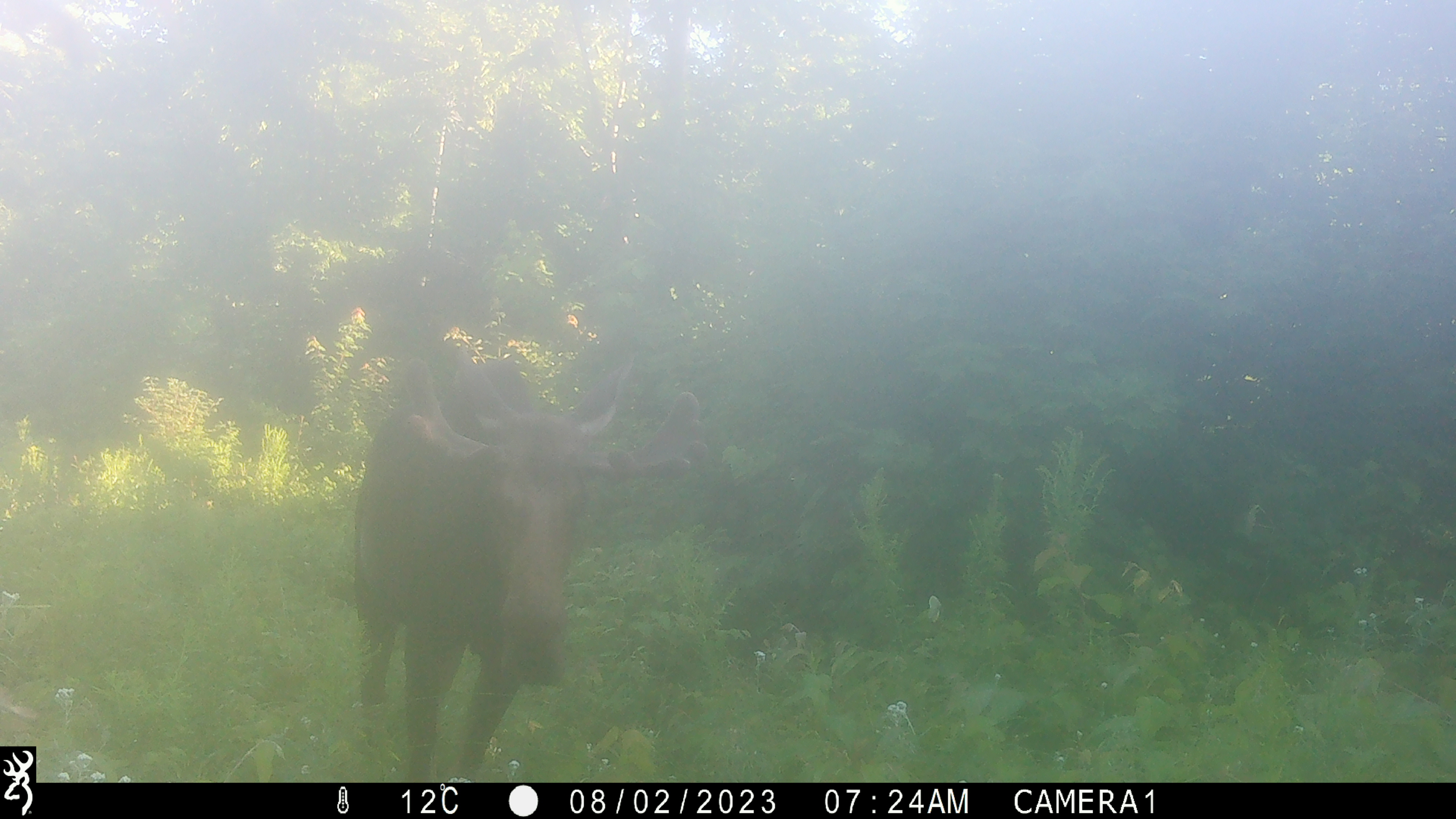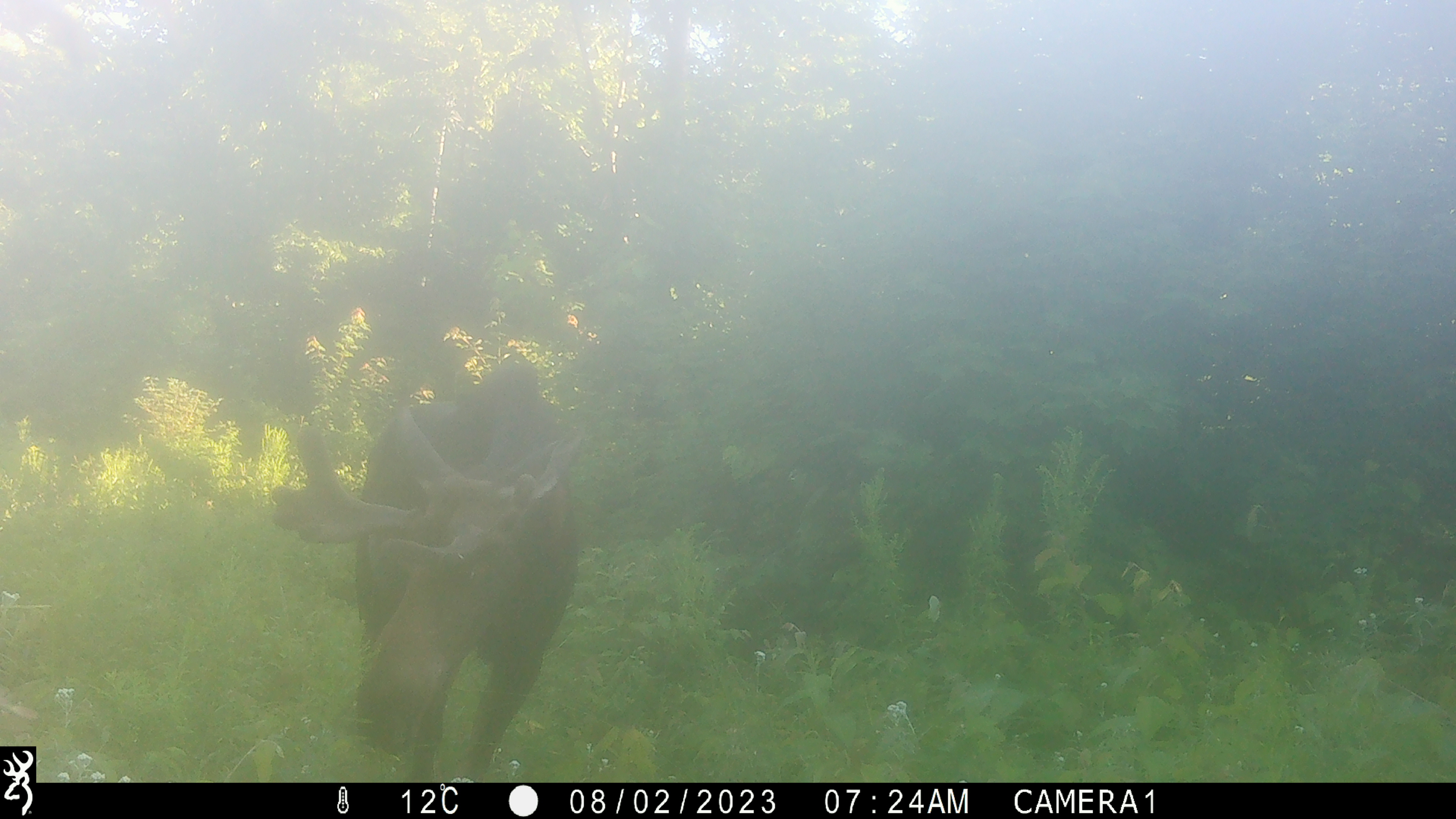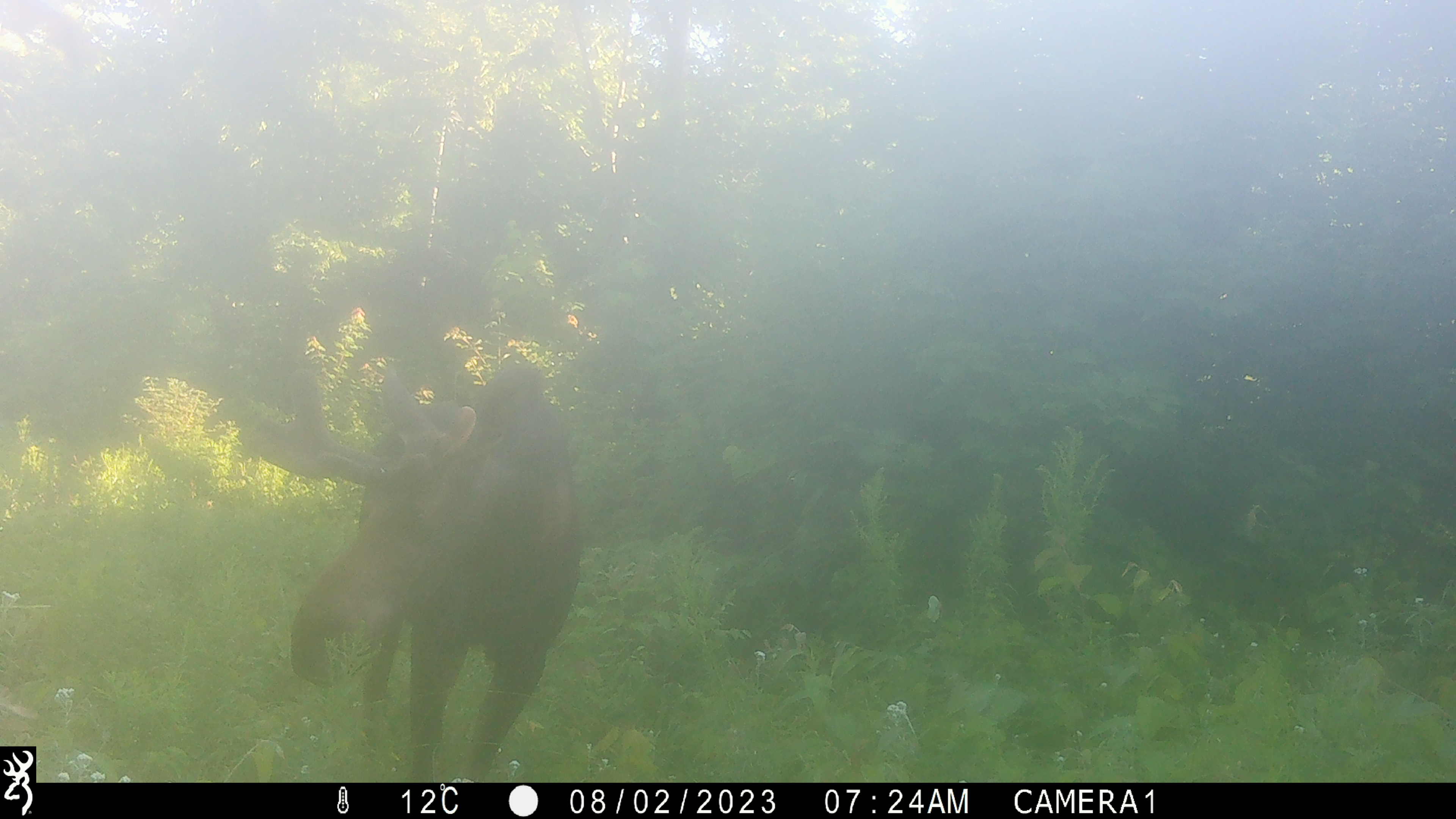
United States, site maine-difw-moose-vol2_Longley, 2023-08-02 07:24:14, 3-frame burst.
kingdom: Animalia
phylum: Chordata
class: Mammalia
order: Artiodactyla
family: Cervidae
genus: Alces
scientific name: Alces alces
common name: moose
Moose (Alces alces).